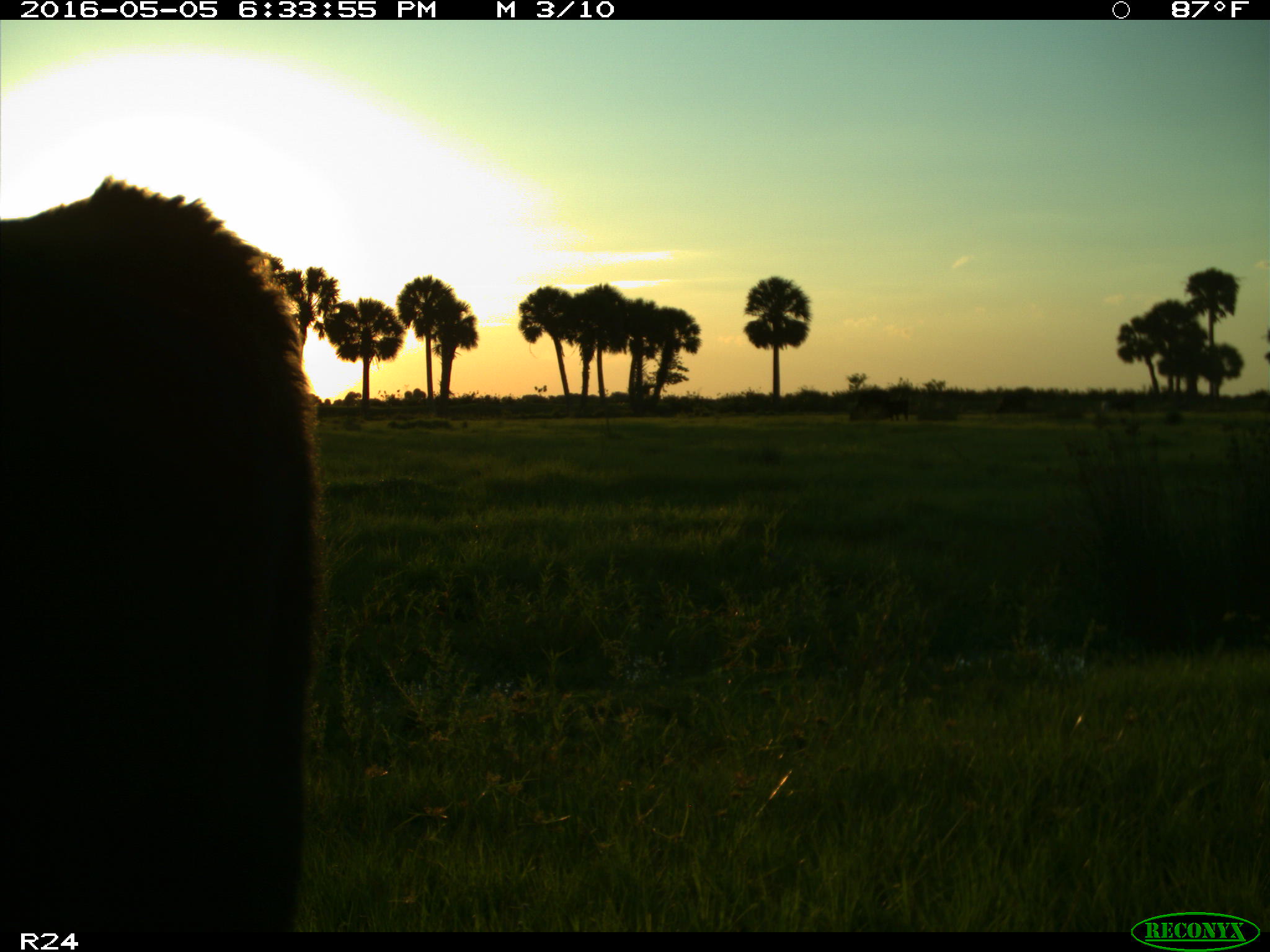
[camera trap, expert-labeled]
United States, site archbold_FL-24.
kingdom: Animalia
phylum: Chordata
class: Mammalia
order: Artiodactyla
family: Bovidae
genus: Bos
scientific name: Bos taurus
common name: domestic cow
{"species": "Bos taurus (domestic cow)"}